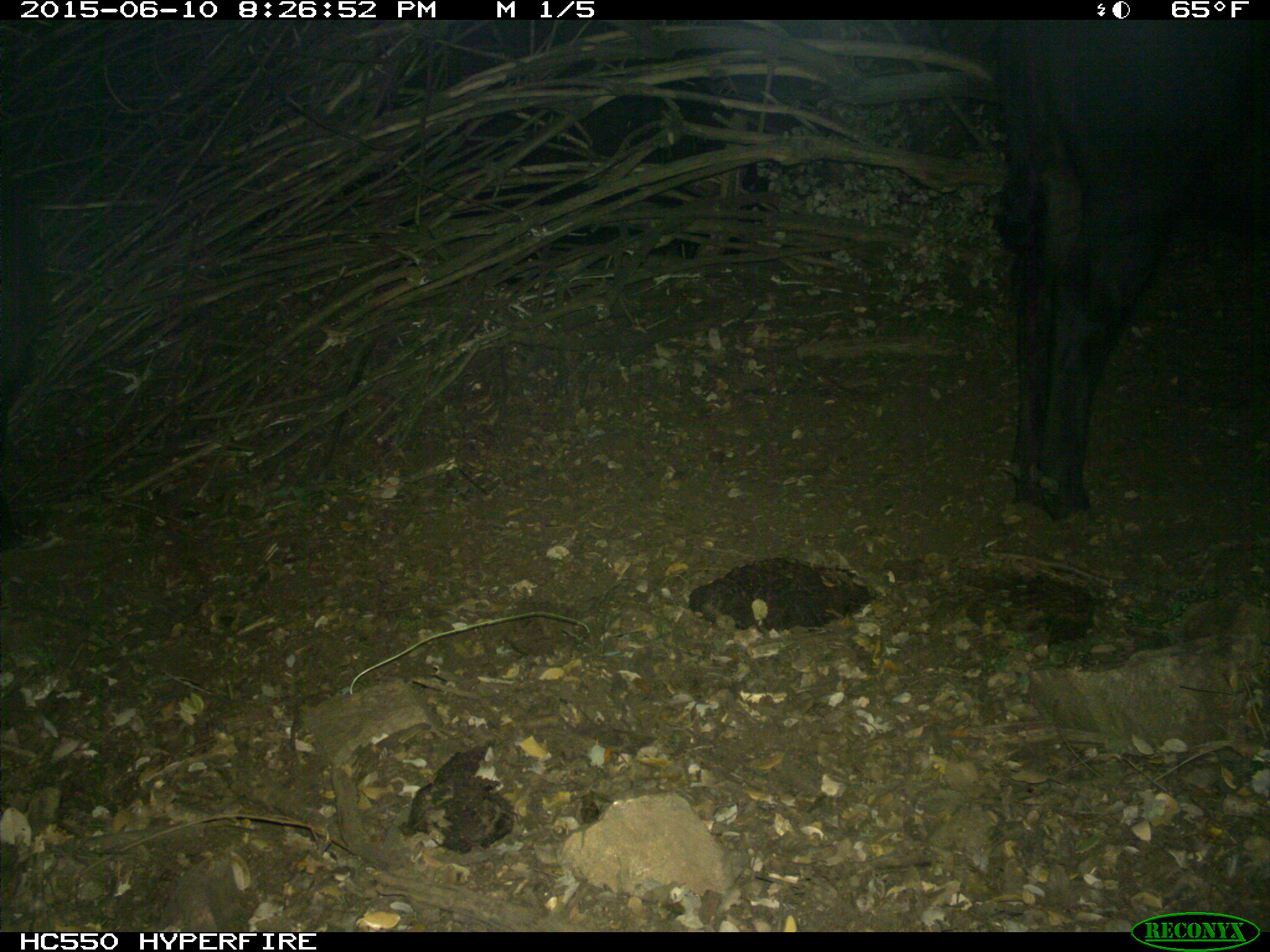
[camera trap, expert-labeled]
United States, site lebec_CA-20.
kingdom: Animalia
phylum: Chordata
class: Mammalia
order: Artiodactyla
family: Bovidae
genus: Bos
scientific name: Bos taurus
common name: domestic cow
Bos taurus (domestic cow).